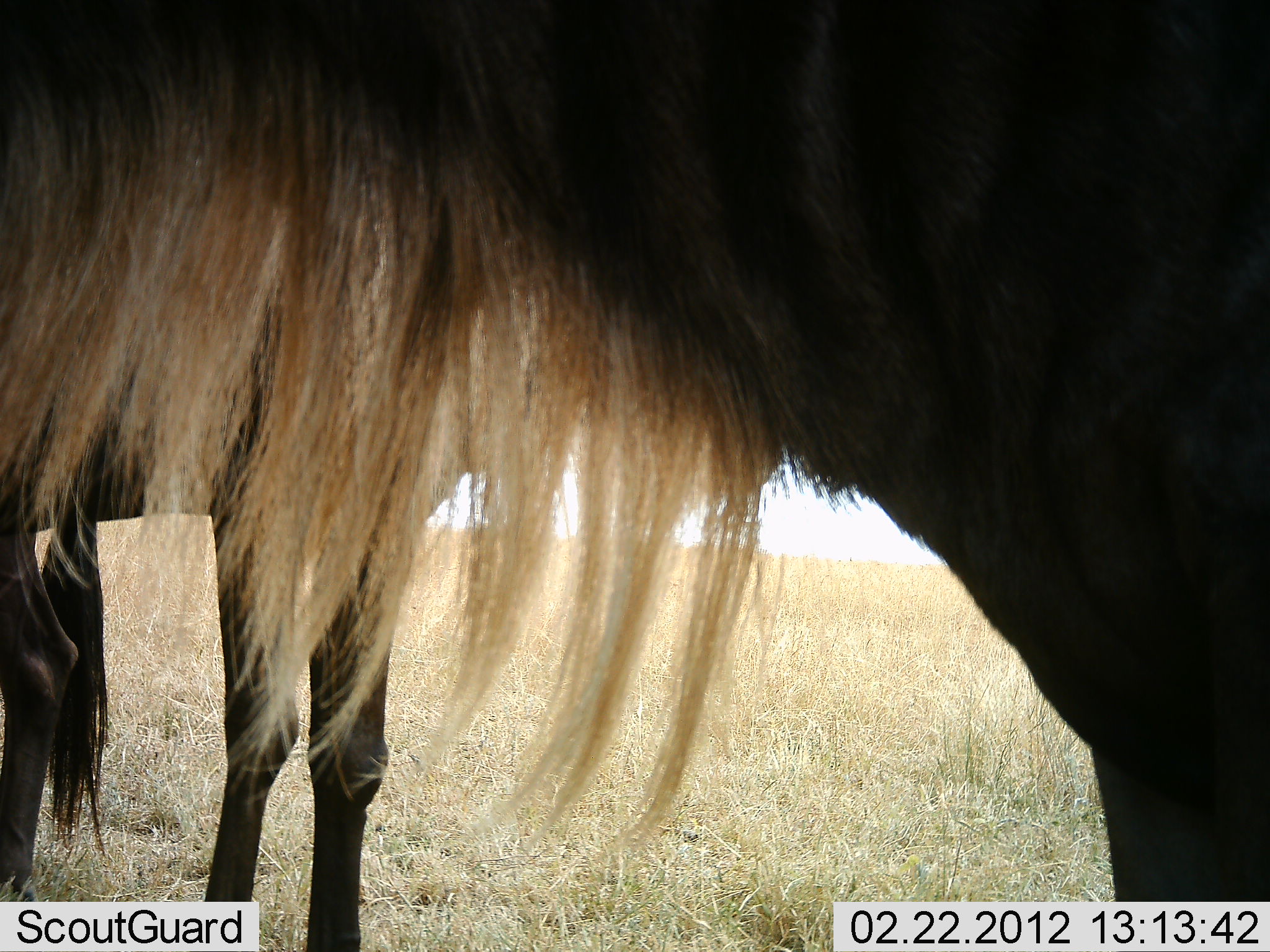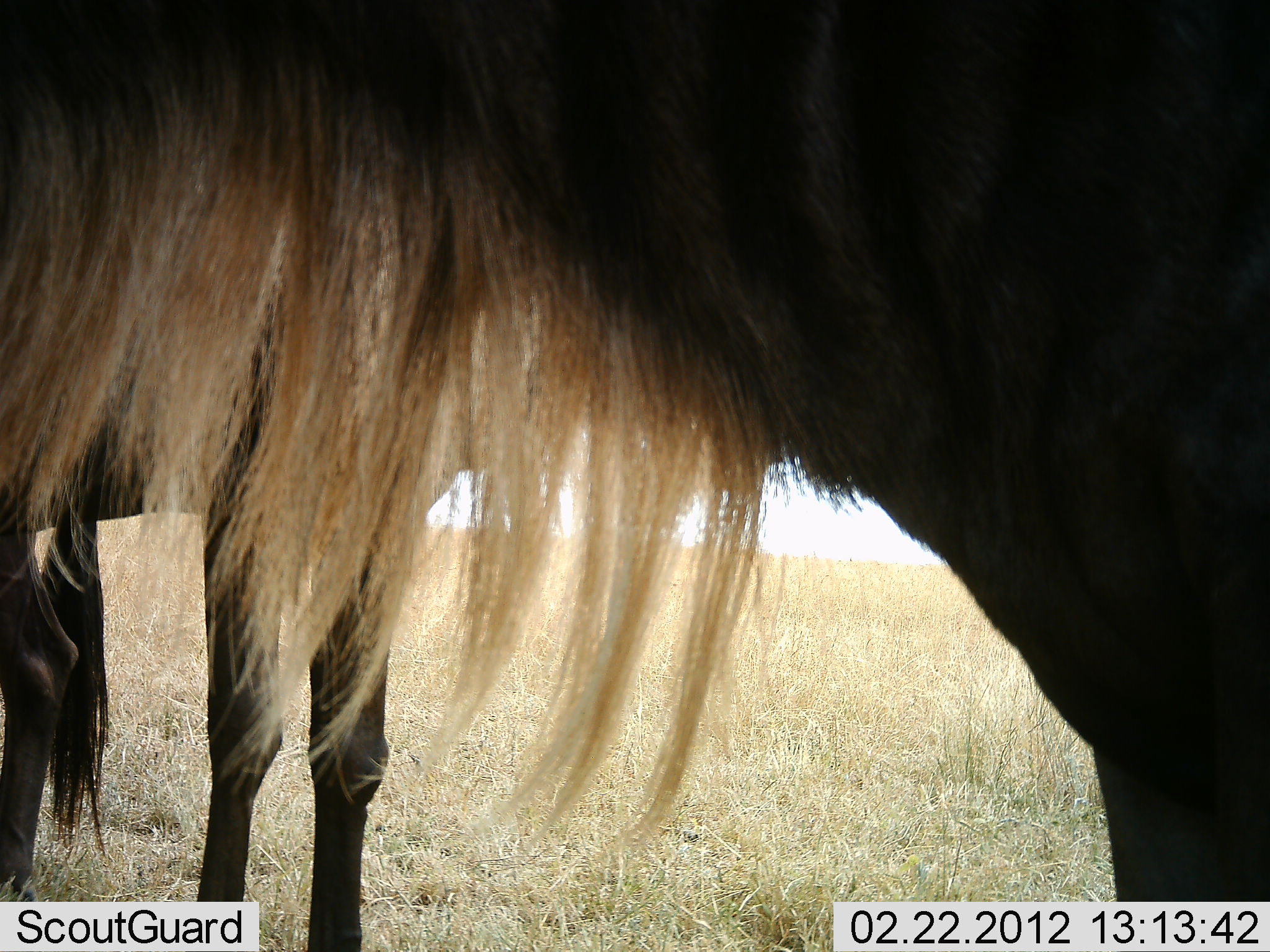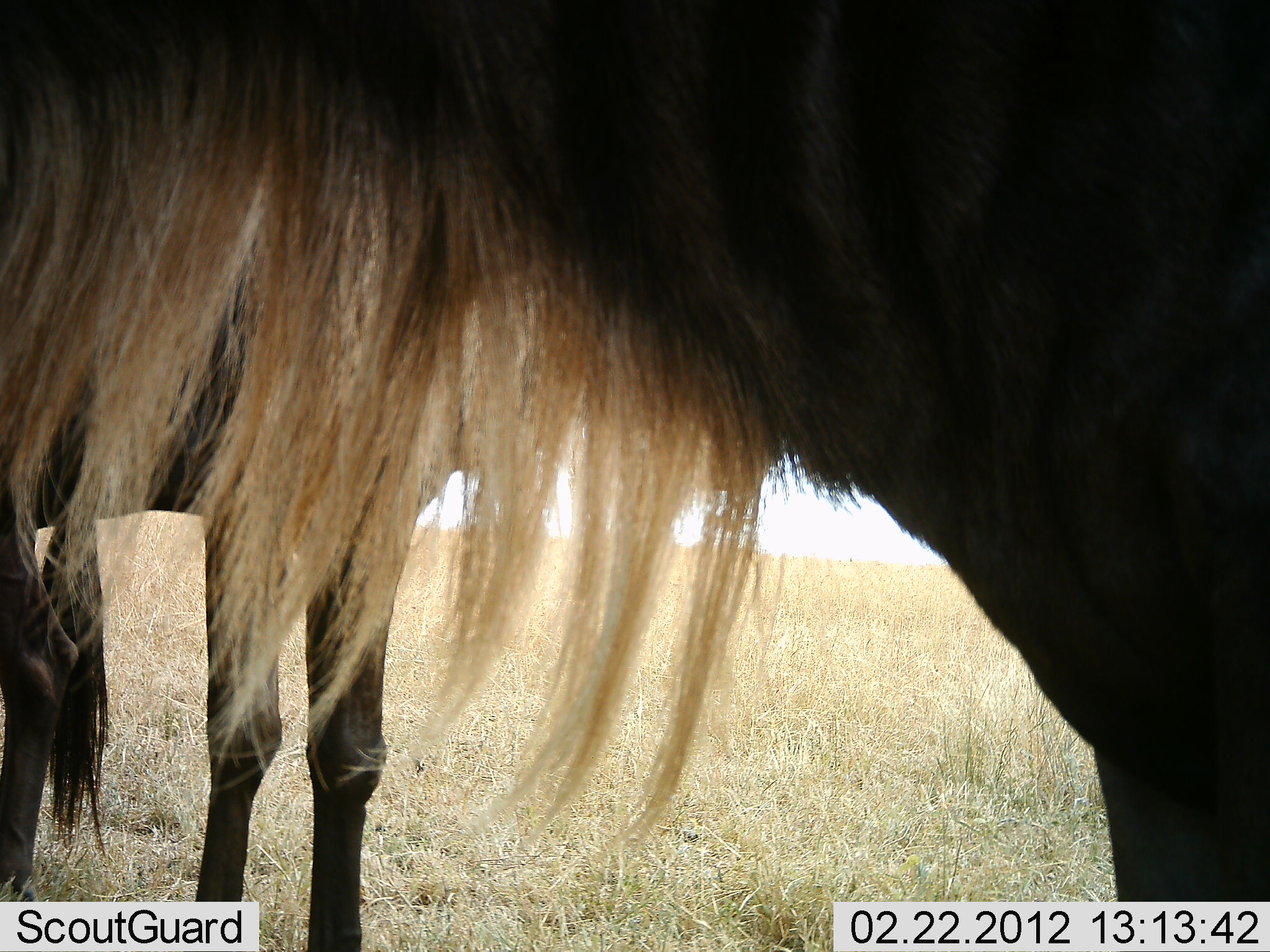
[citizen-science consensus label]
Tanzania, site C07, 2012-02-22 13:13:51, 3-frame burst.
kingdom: Animalia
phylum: Chordata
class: Mammalia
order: Artiodactyla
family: Bovidae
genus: Connochaetes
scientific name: Connochaetes taurinus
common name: blue wildebeest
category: wildebeest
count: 2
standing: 100%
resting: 4%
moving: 0%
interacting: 0%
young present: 0%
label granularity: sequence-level